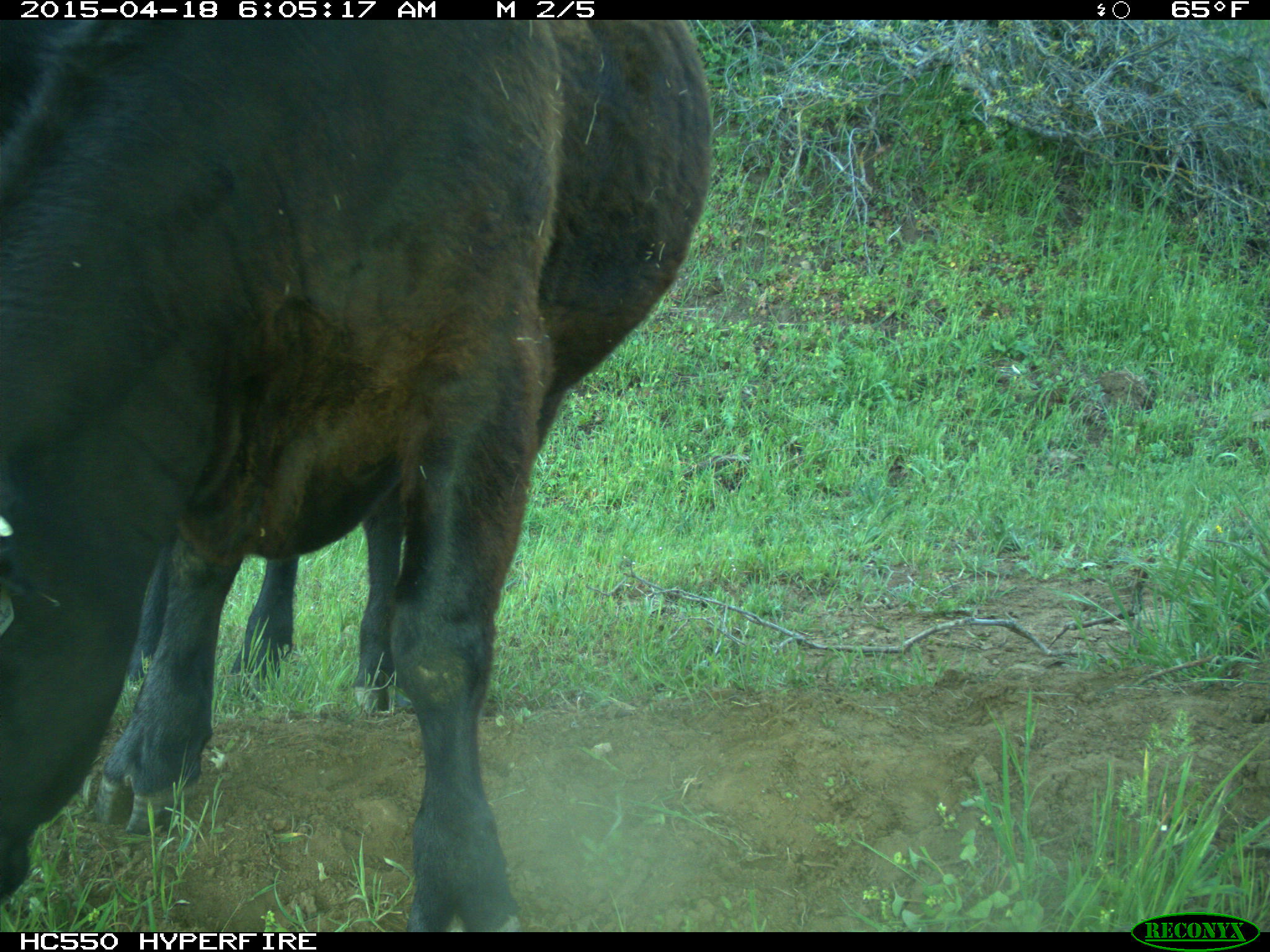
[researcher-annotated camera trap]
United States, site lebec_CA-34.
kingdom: Animalia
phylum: Chordata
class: Mammalia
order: Artiodactyla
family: Bovidae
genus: Bos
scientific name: Bos taurus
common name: domestic cow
Bos taurus (domestic cow).